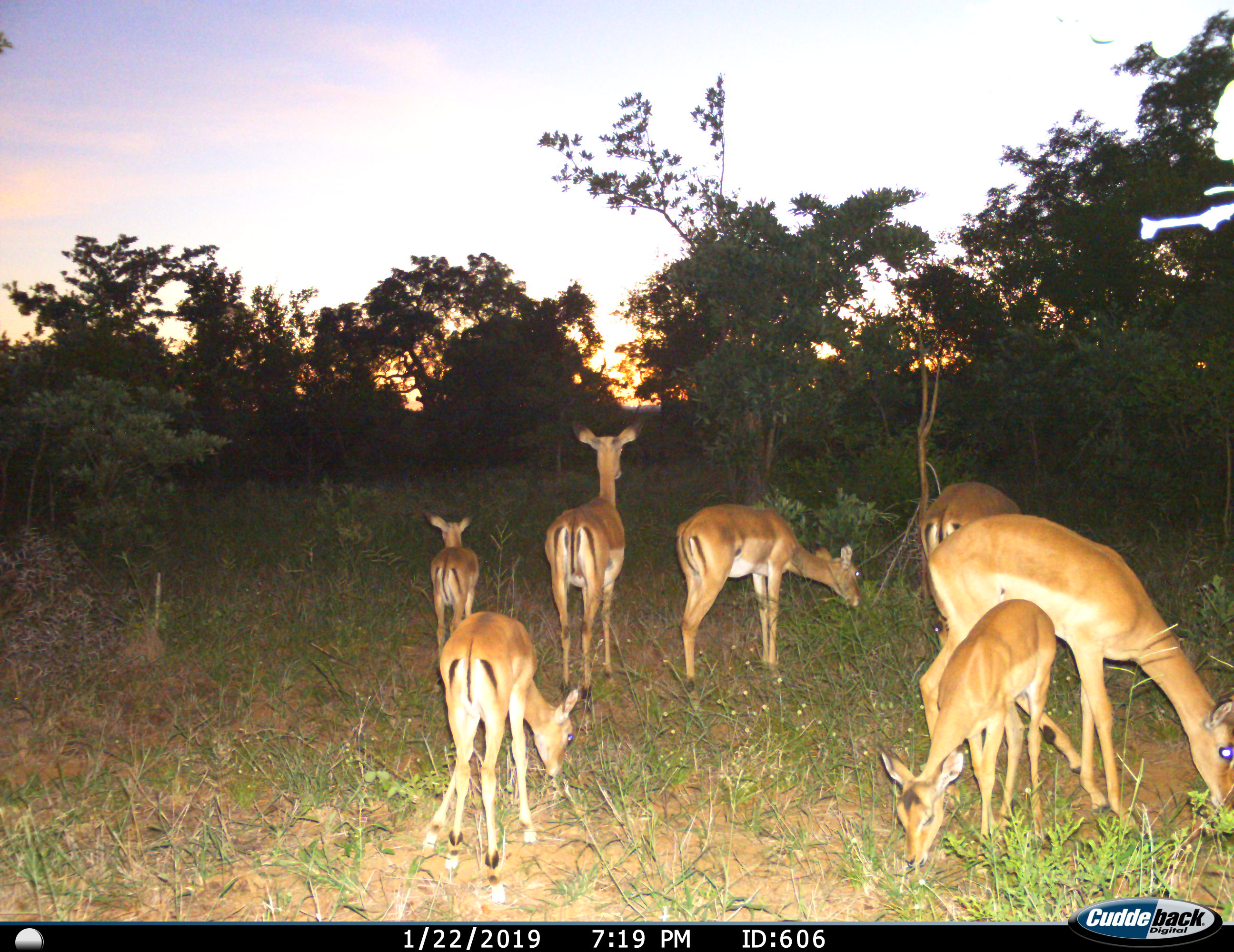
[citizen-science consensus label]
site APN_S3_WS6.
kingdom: Animalia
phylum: Chordata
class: Mammalia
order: Artiodactyla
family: Bovidae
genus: Aepyceros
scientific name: Aepyceros melampus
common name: impala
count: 7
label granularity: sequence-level